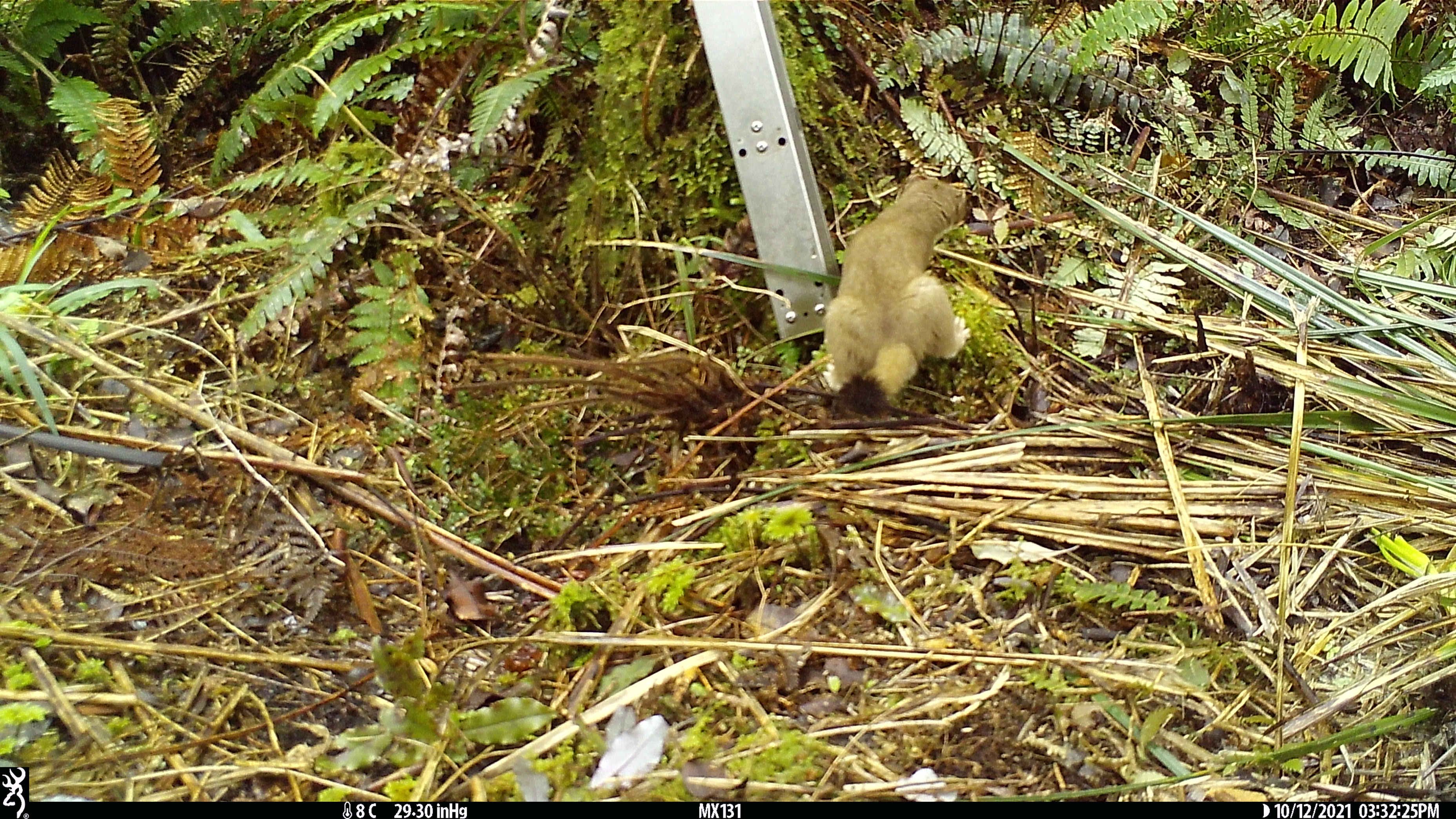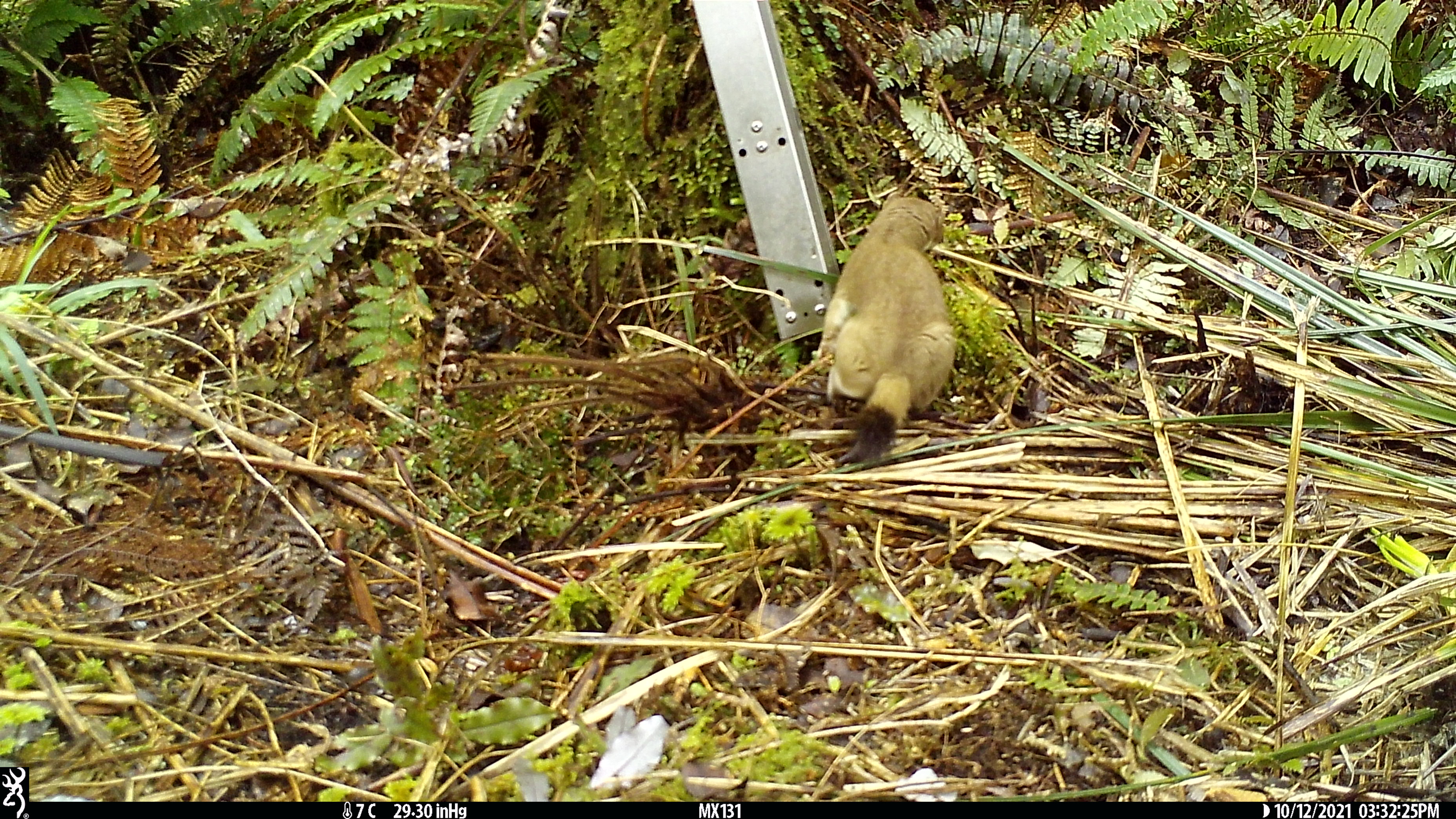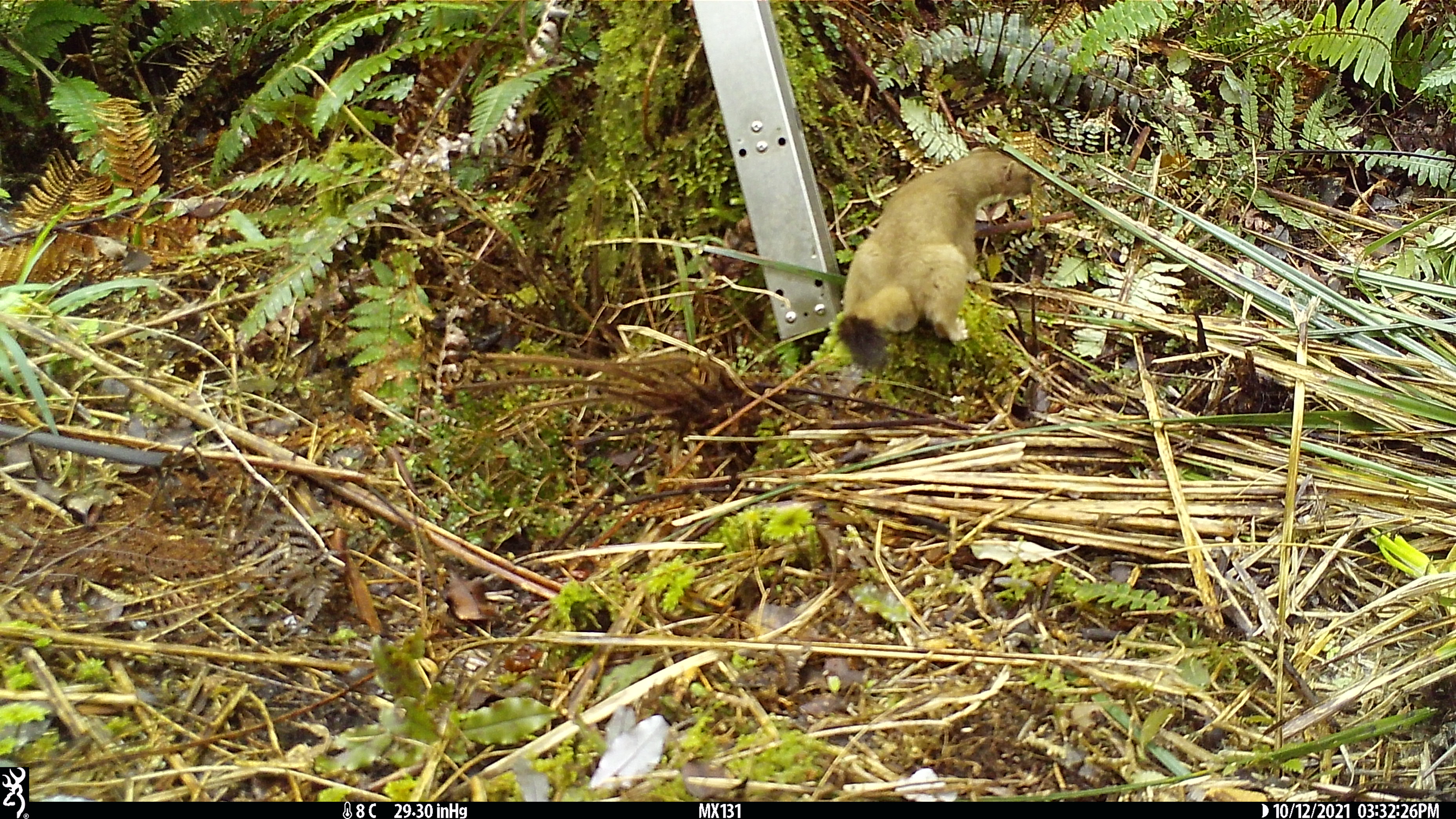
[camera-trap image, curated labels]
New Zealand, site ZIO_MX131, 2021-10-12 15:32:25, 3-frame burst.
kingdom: Animalia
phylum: Chordata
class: Mammalia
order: Carnivora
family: Mustelidae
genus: Mustela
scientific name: Mustela erminea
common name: stoat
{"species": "stoat (Mustela erminea)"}